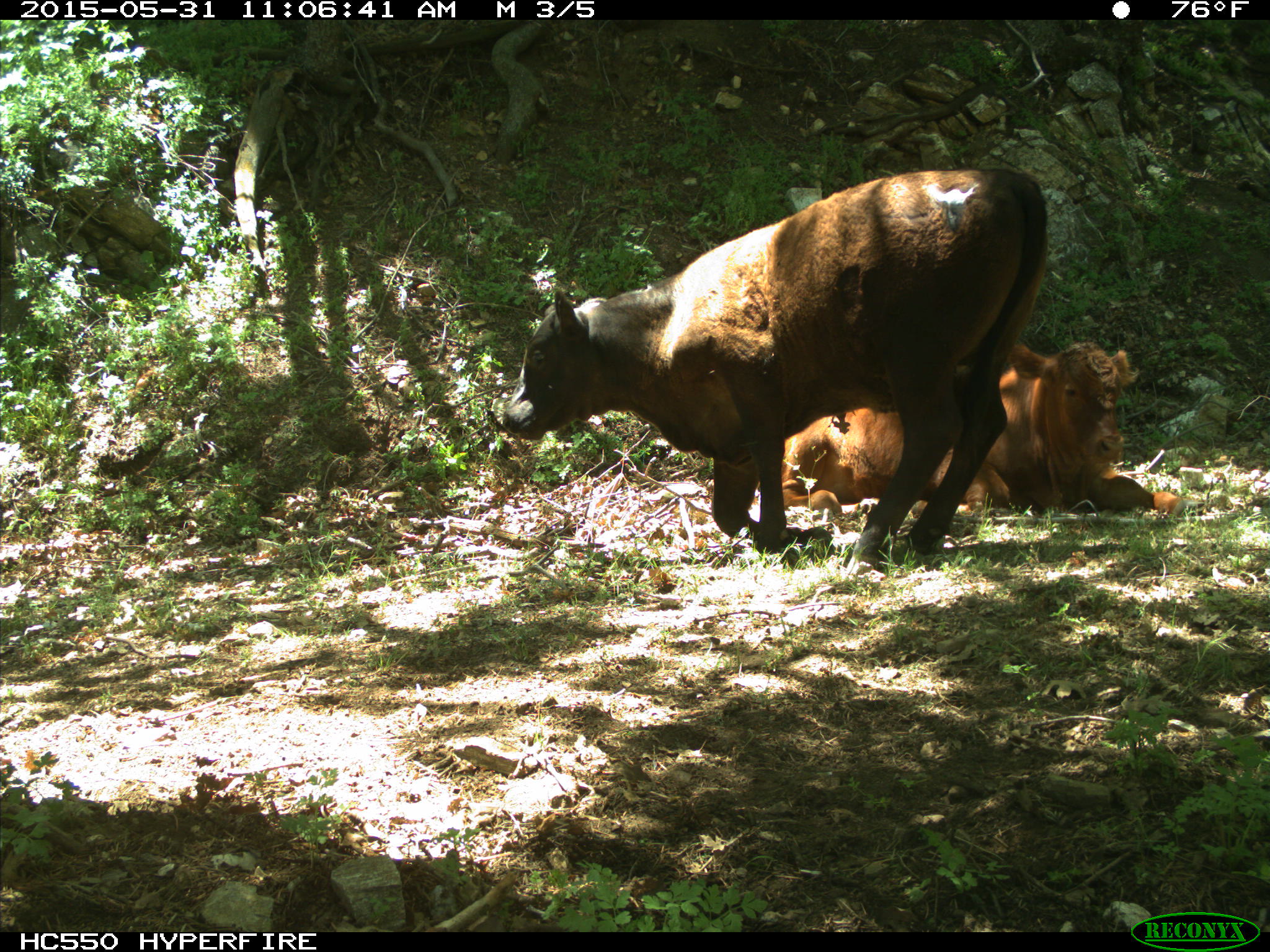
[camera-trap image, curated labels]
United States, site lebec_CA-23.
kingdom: Animalia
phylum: Chordata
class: Mammalia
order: Artiodactyla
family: Bovidae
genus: Bos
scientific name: Bos taurus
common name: domestic cow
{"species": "Bos taurus (domestic cow)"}